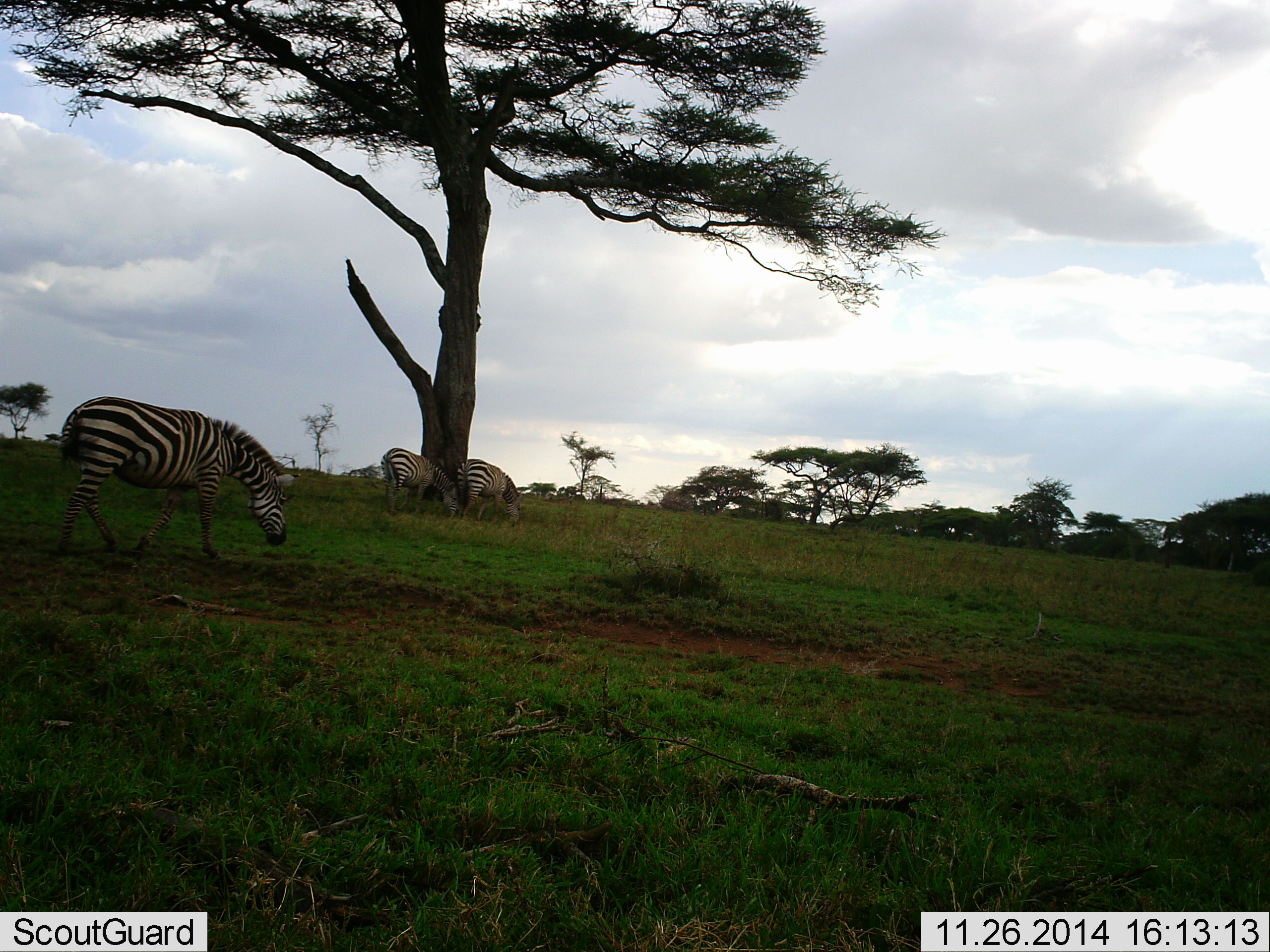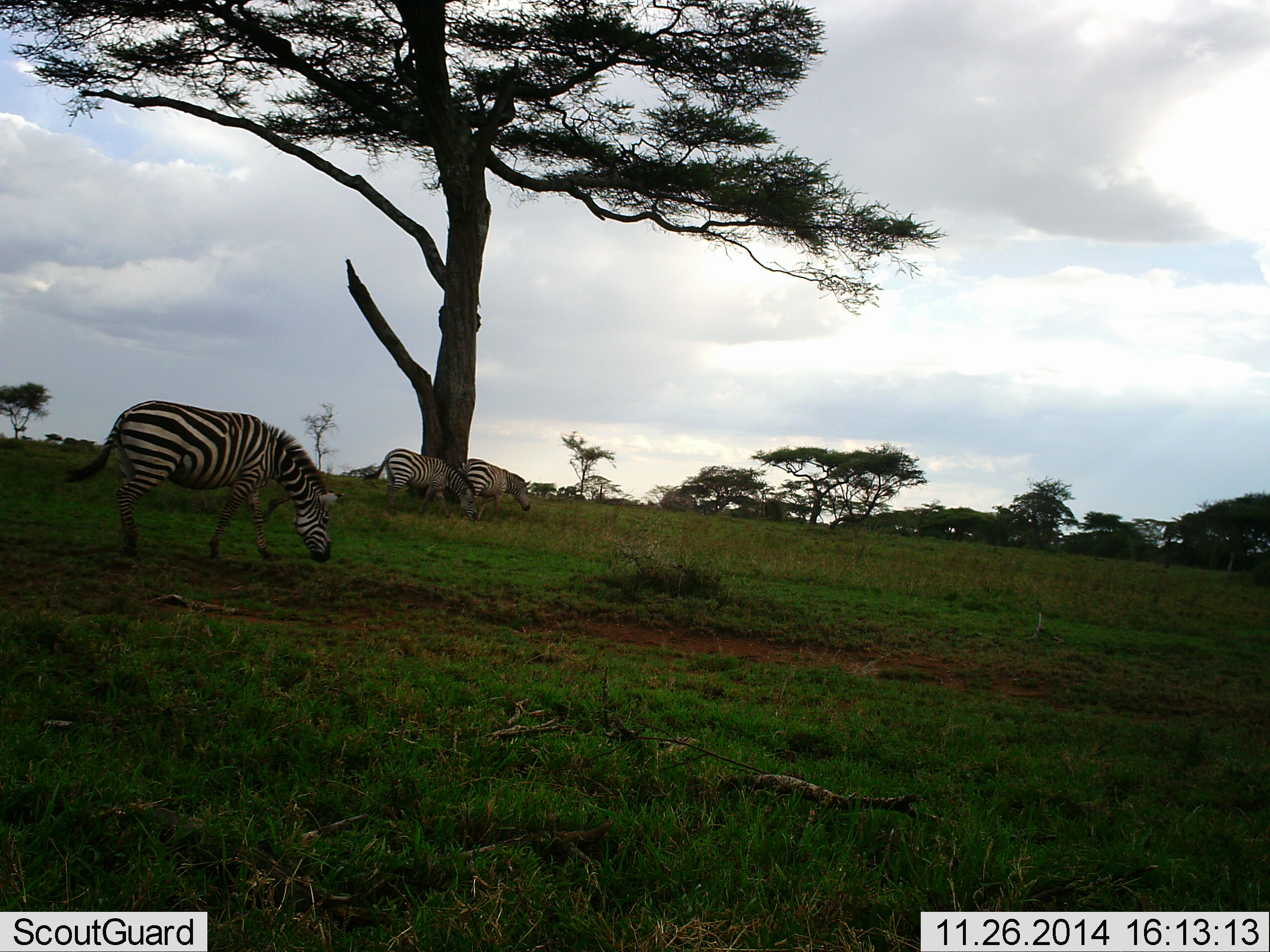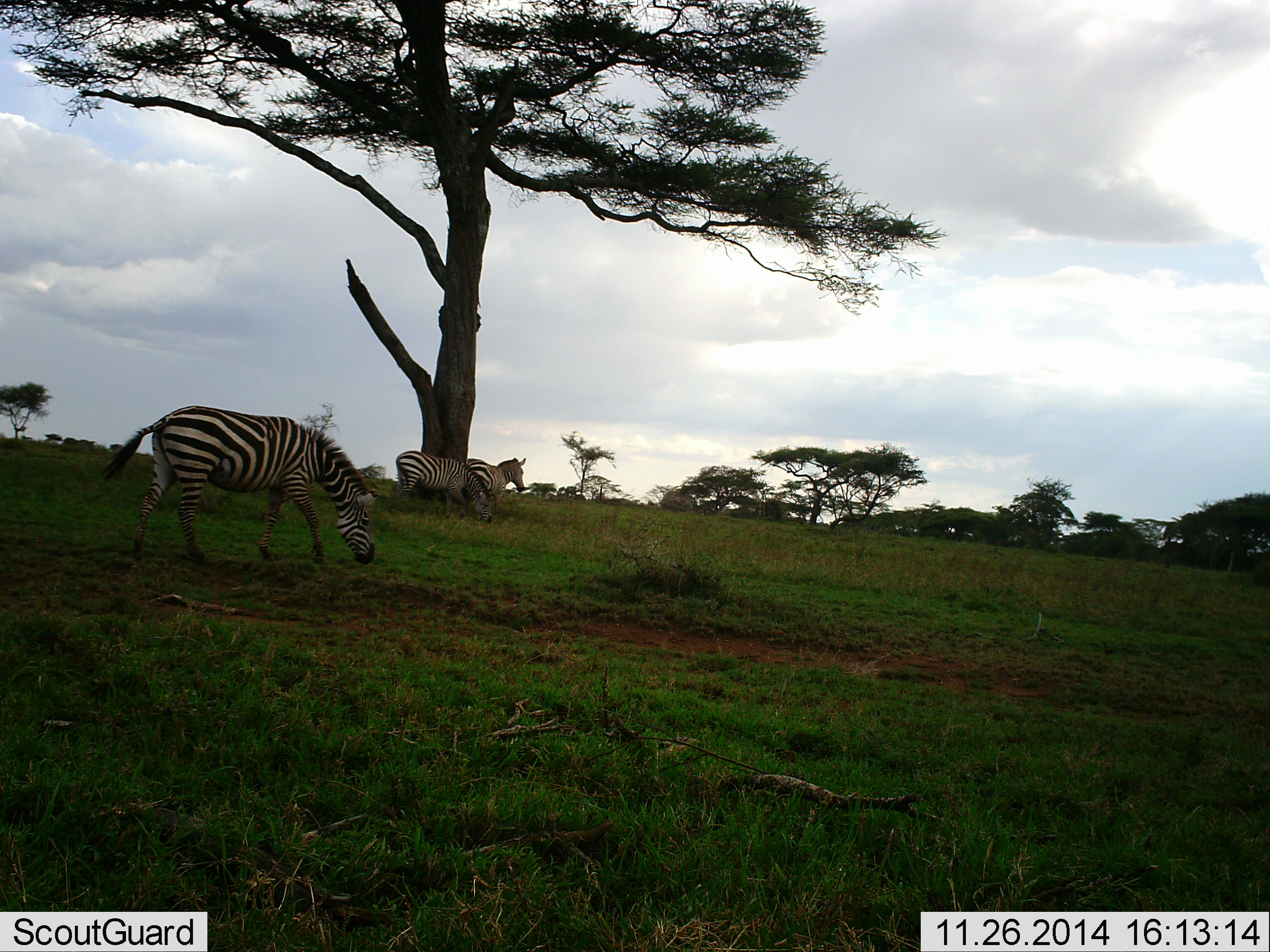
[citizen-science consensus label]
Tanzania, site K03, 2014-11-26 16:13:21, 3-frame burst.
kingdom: Animalia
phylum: Chordata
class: Mammalia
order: Perissodactyla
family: Equidae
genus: Equus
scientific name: Equus quagga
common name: plains zebra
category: zebra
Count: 3.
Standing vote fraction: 40%.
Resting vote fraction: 0%.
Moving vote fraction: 40%.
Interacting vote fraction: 0%.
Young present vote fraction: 0%.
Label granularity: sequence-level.